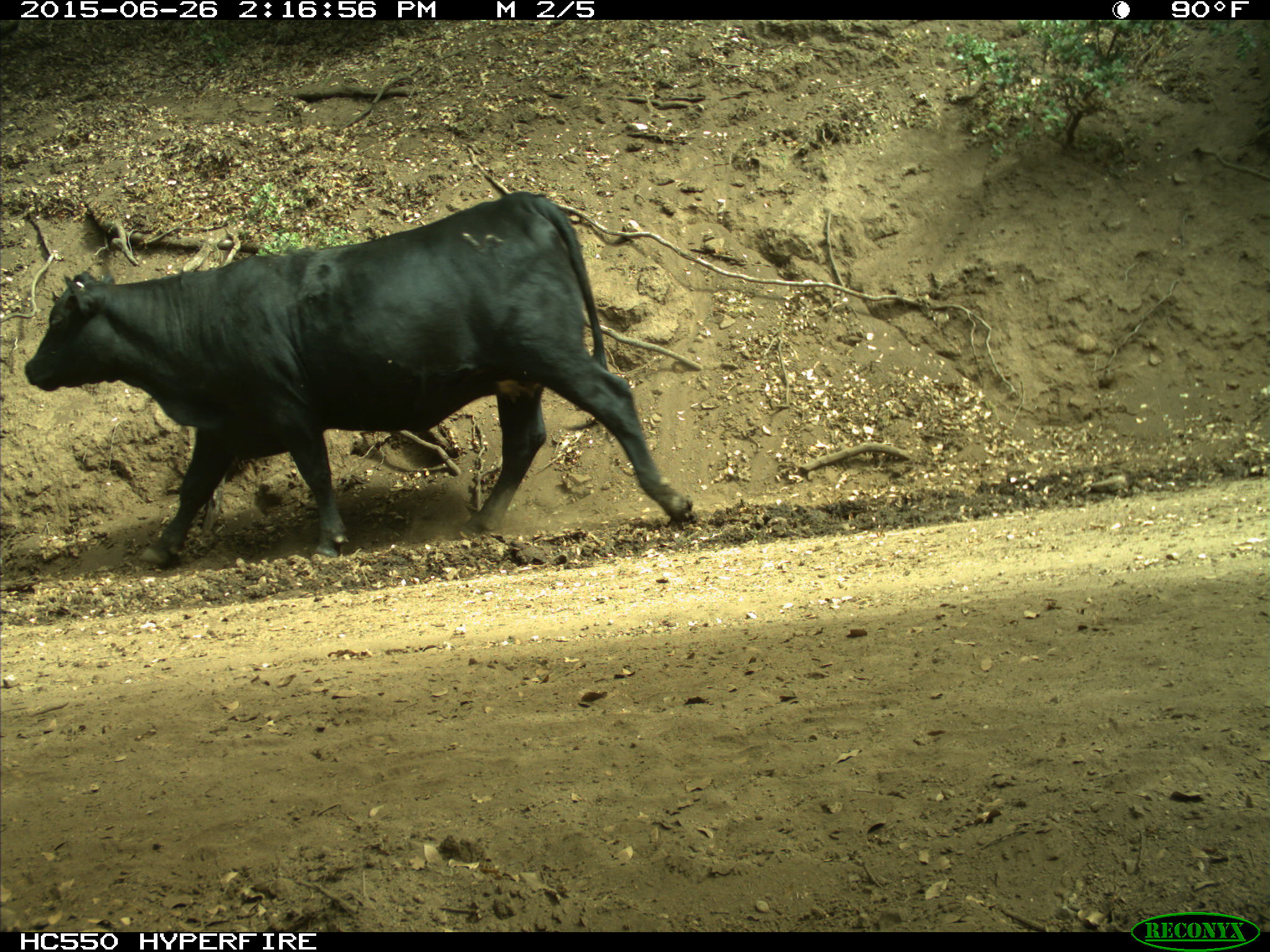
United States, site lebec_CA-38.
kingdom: Animalia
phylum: Chordata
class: Mammalia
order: Artiodactyla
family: Bovidae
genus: Bos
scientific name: Bos taurus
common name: domestic cow